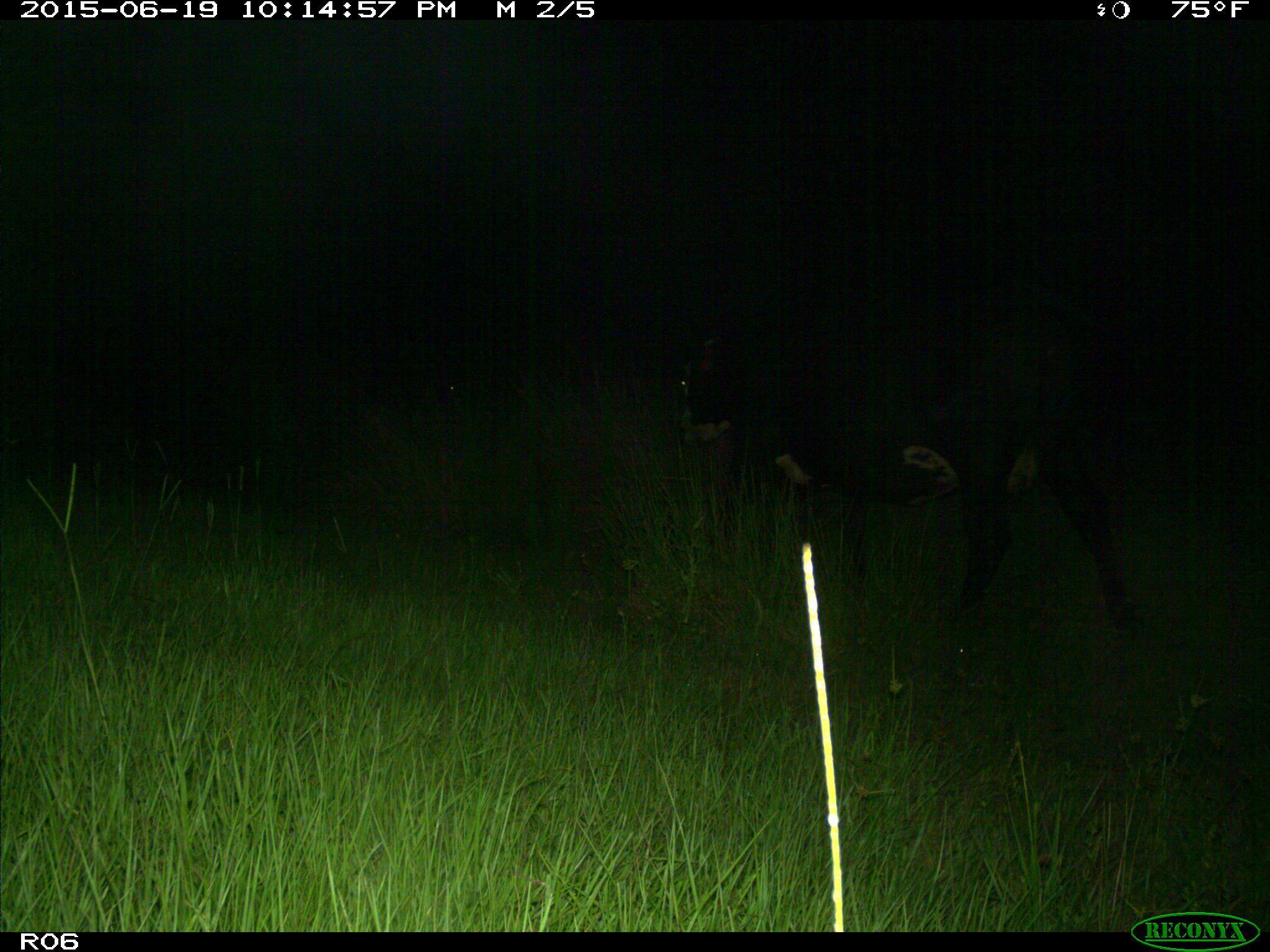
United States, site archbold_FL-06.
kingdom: Animalia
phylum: Chordata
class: Mammalia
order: Artiodactyla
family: Bovidae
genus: Bos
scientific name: Bos taurus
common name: domestic cow